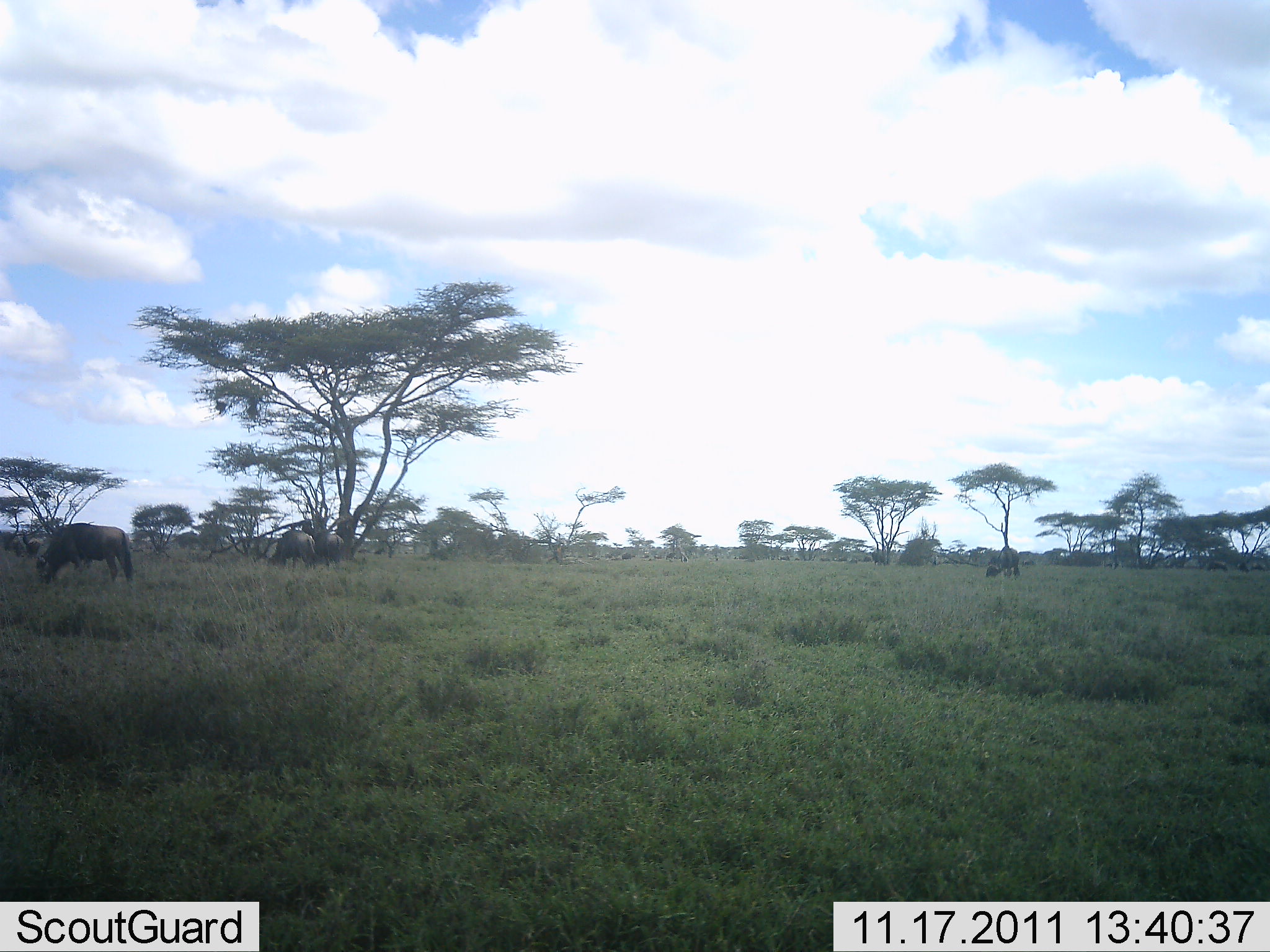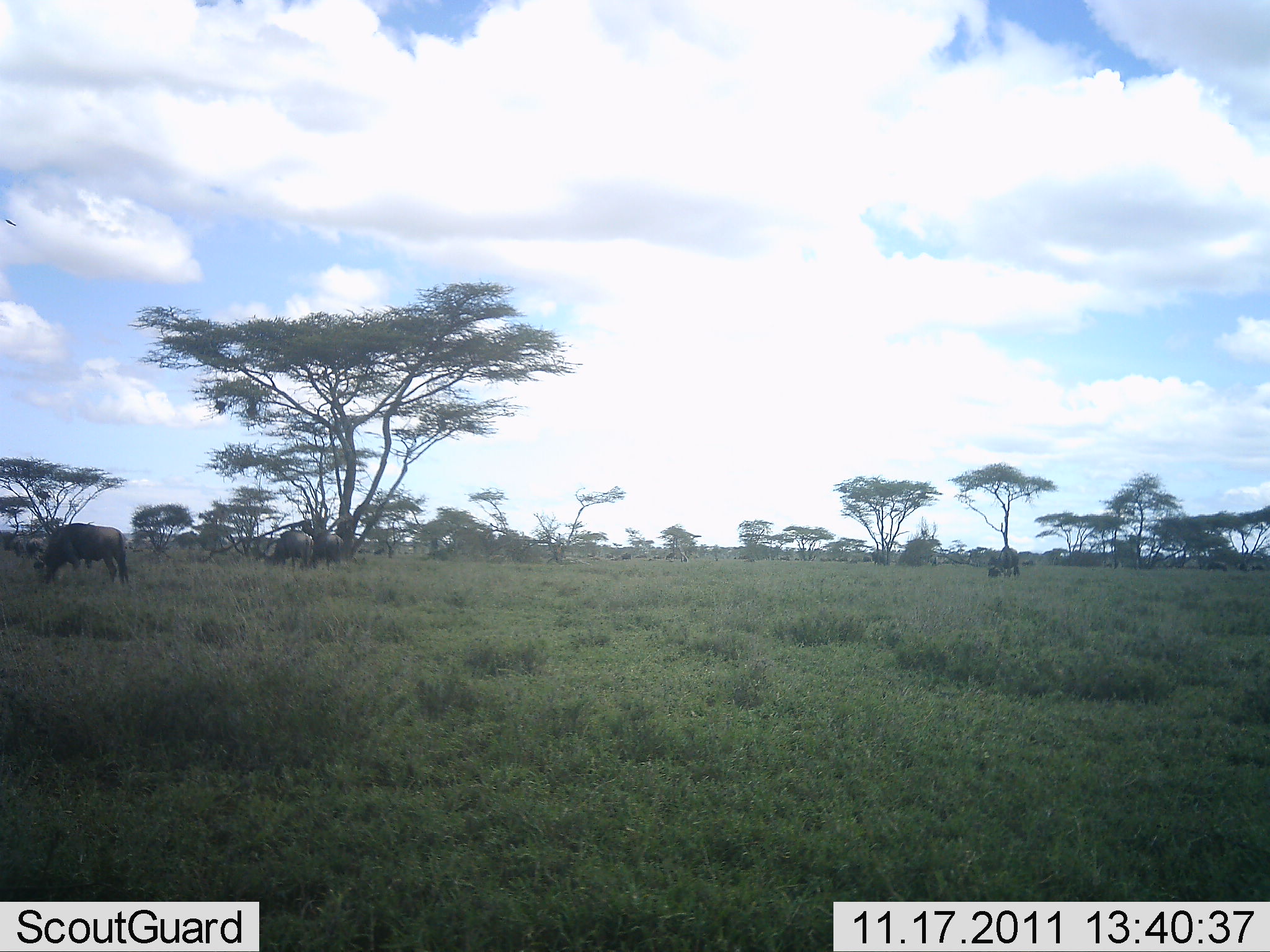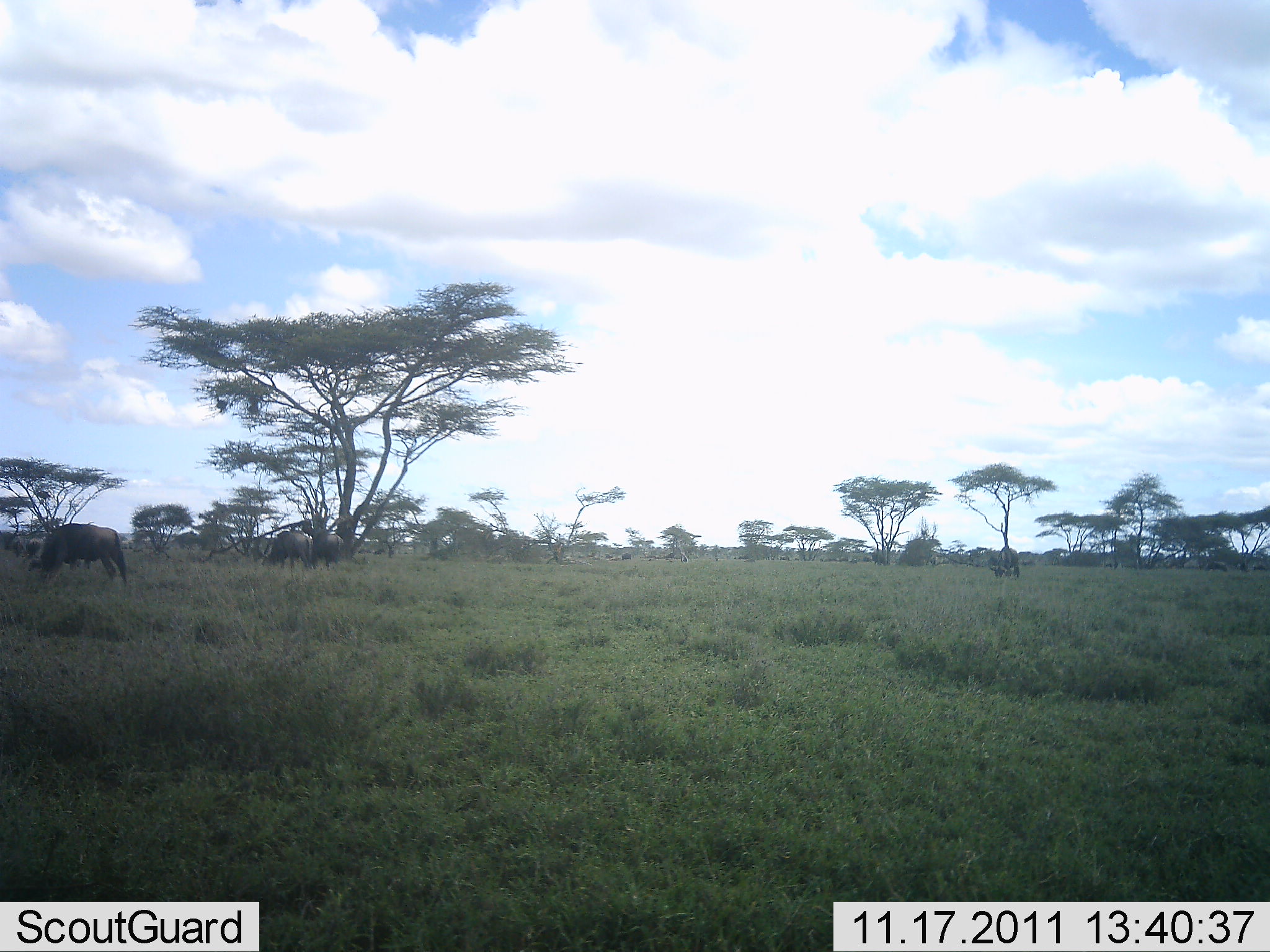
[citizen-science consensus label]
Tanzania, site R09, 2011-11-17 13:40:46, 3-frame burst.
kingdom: Animalia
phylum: Chordata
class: Mammalia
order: Artiodactyla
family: Bovidae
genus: Connochaetes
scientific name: Connochaetes taurinus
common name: blue wildebeest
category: wildebeest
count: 4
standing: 50%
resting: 0%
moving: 0%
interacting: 0%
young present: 0%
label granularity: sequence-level